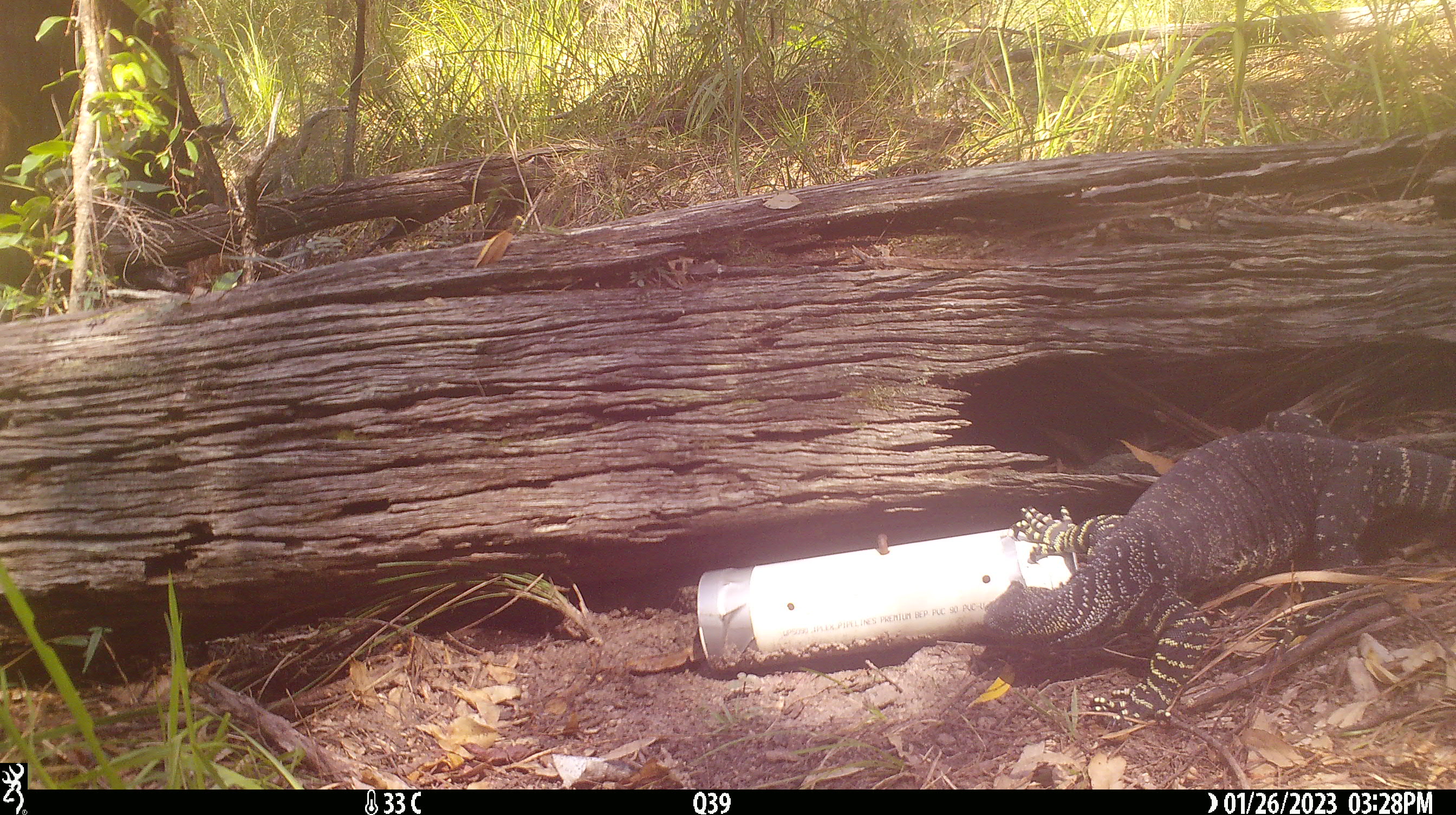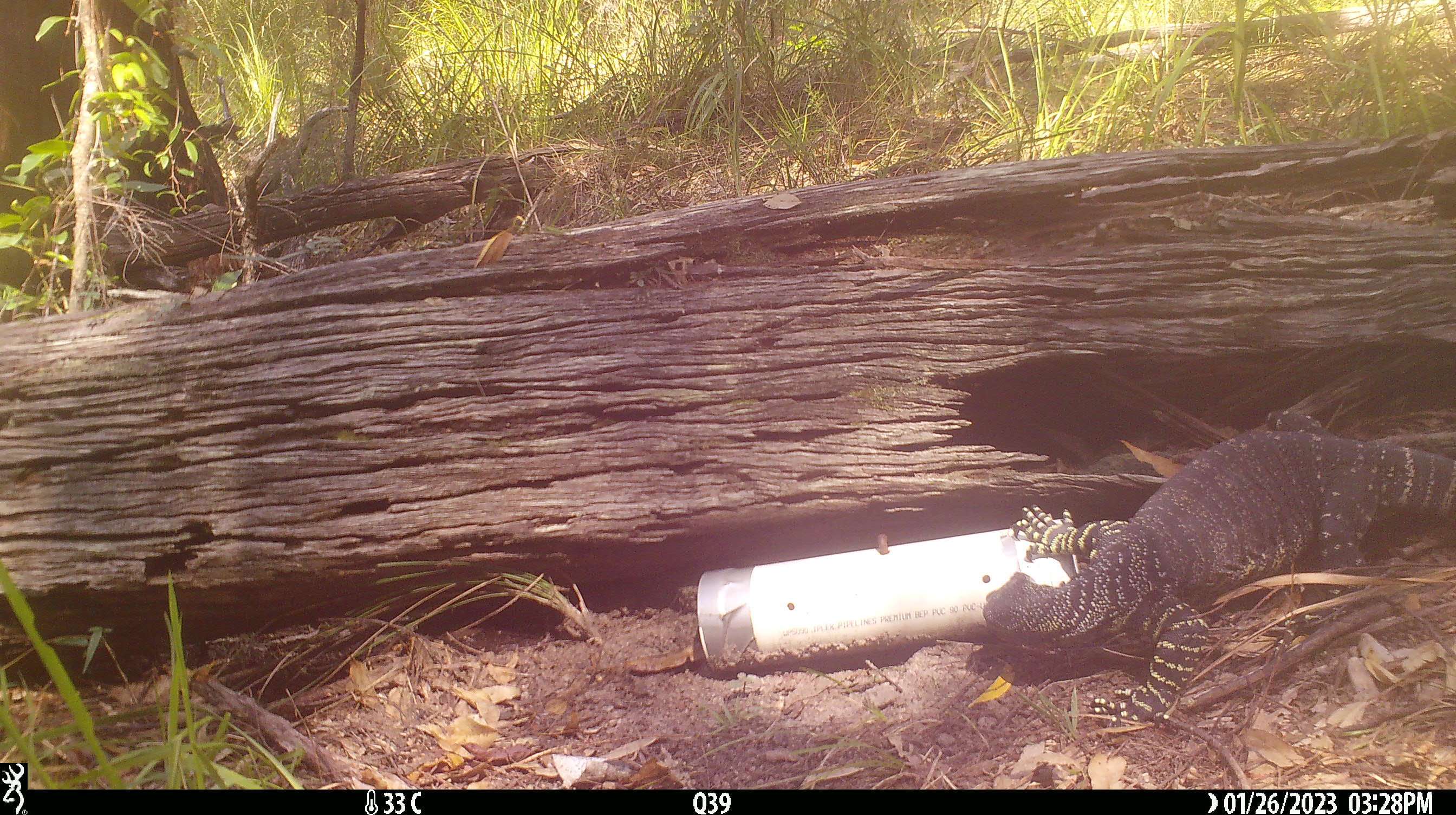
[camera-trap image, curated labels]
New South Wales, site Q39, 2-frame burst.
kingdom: Animalia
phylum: Chordata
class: Reptilia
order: Squamata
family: Varanidae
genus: Varanus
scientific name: Varanus varius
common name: lace monitor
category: goanna